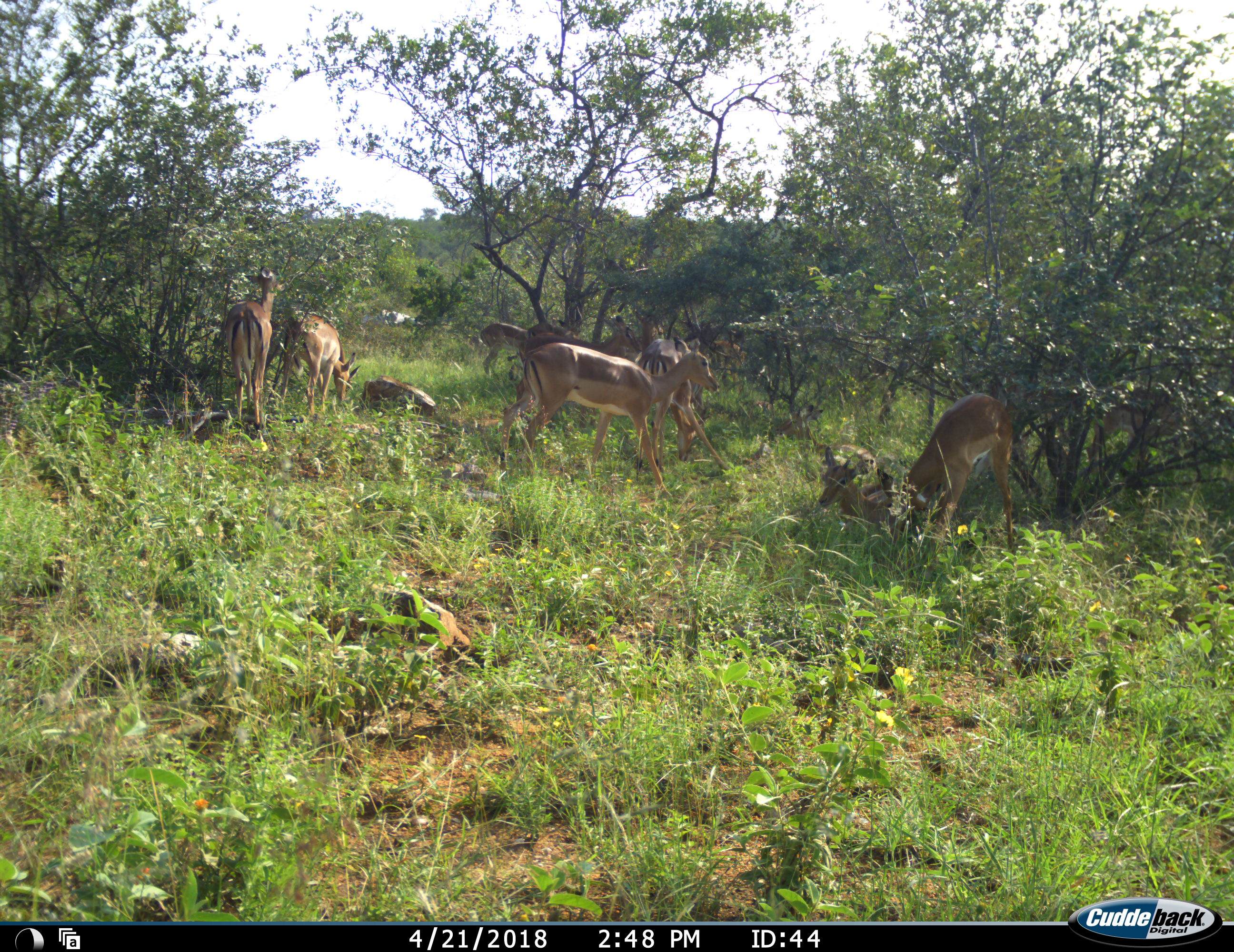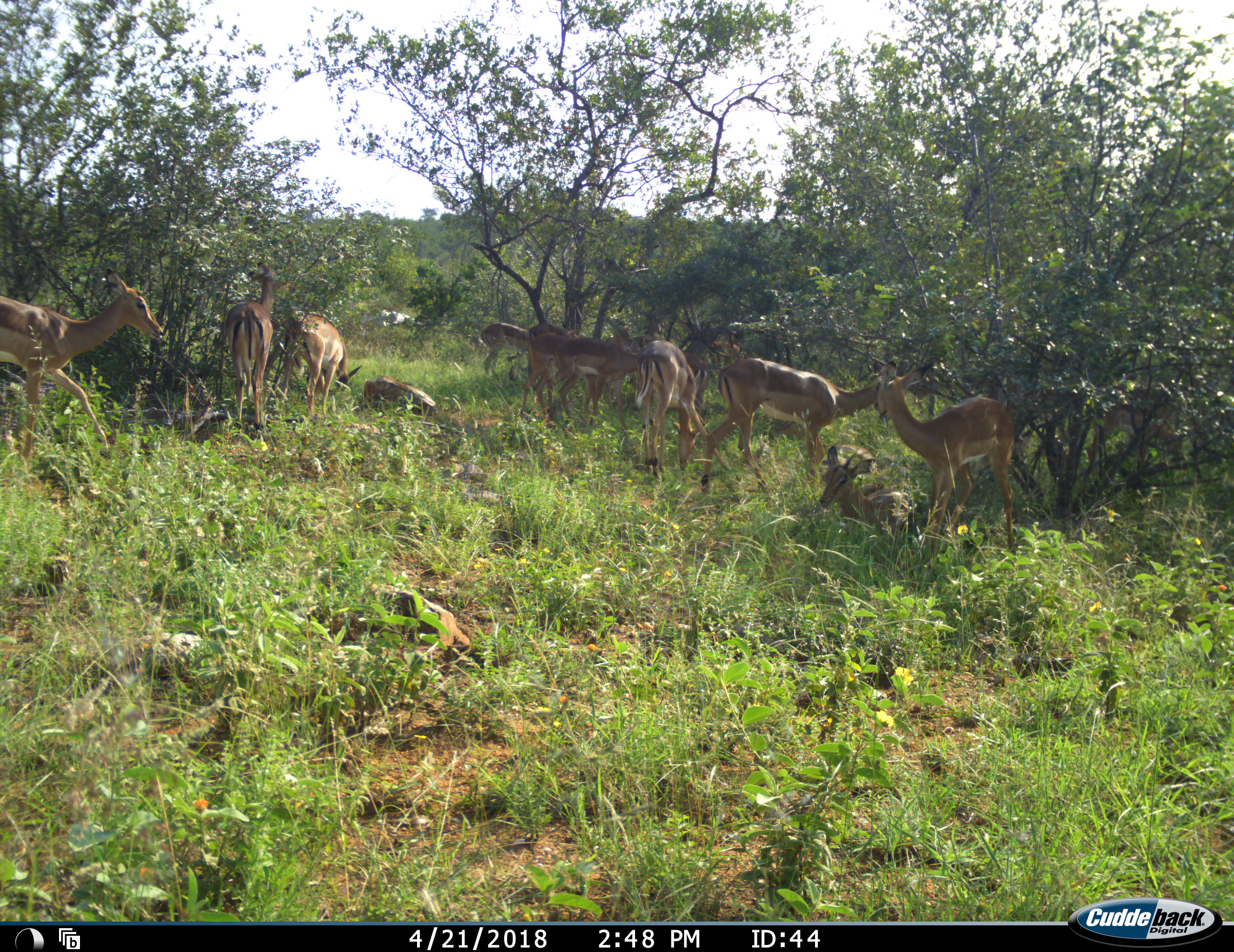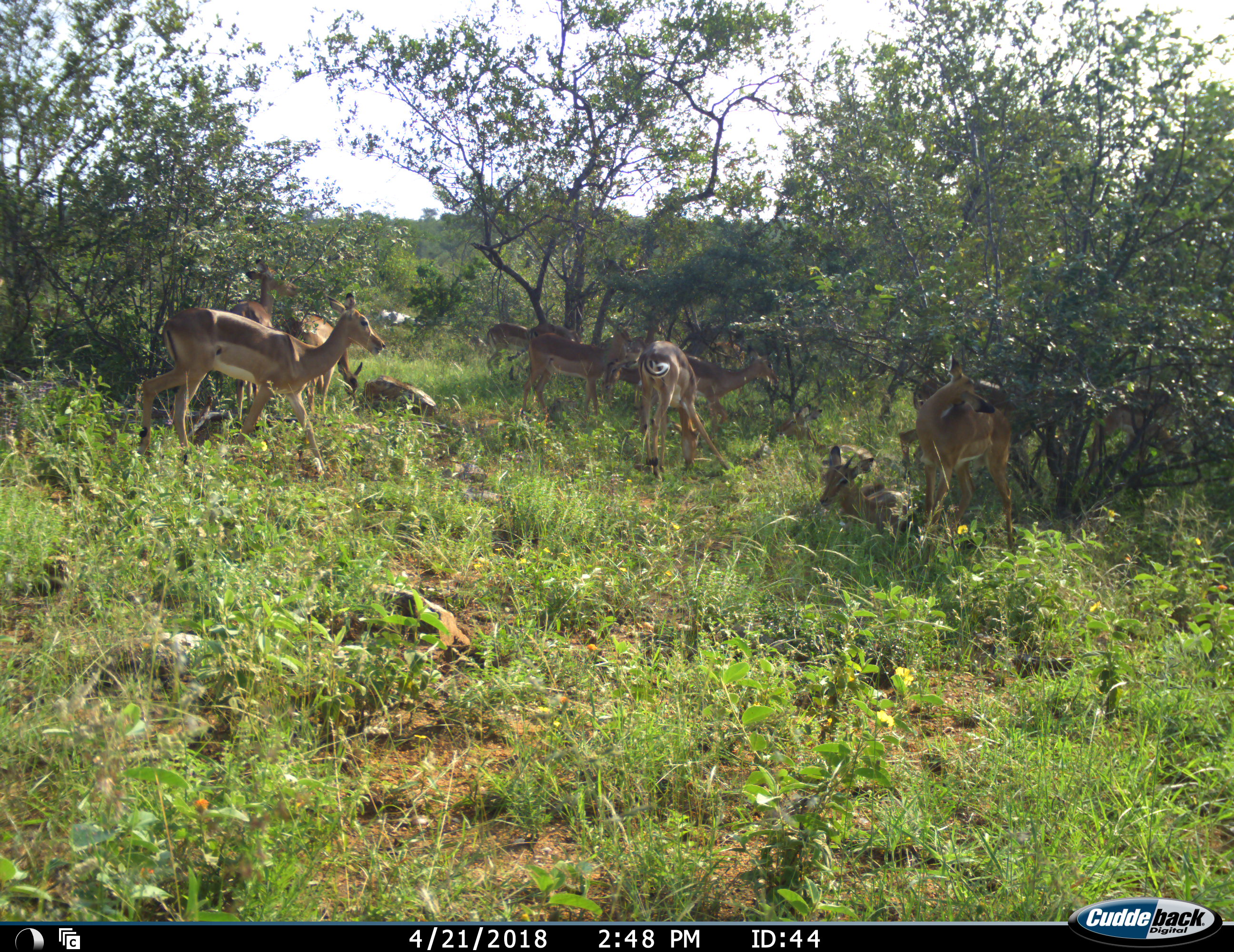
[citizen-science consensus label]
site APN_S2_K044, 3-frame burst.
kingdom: Animalia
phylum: Chordata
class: Mammalia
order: Artiodactyla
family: Bovidae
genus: Aepyceros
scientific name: Aepyceros melampus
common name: impala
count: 11-50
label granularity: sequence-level